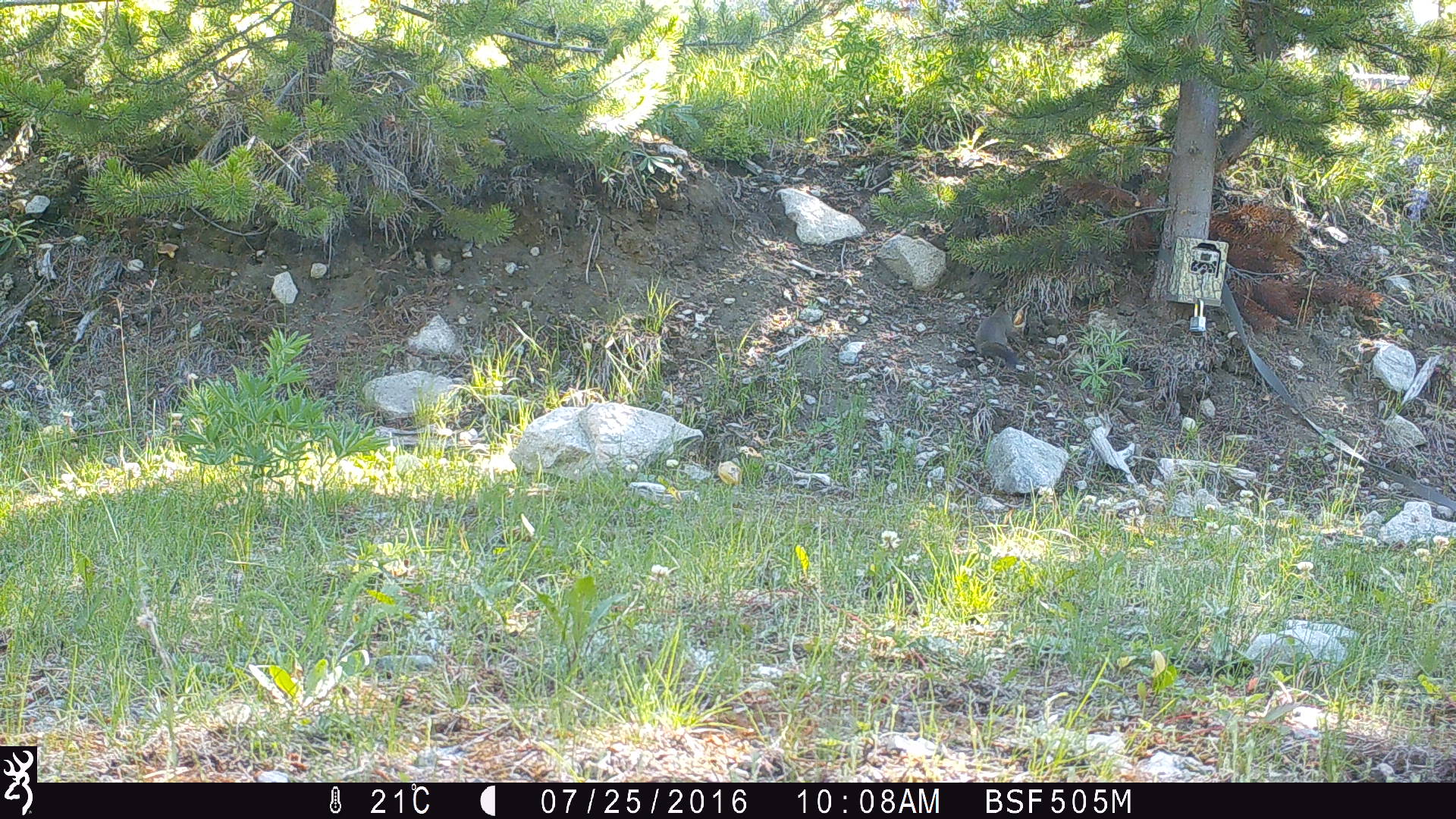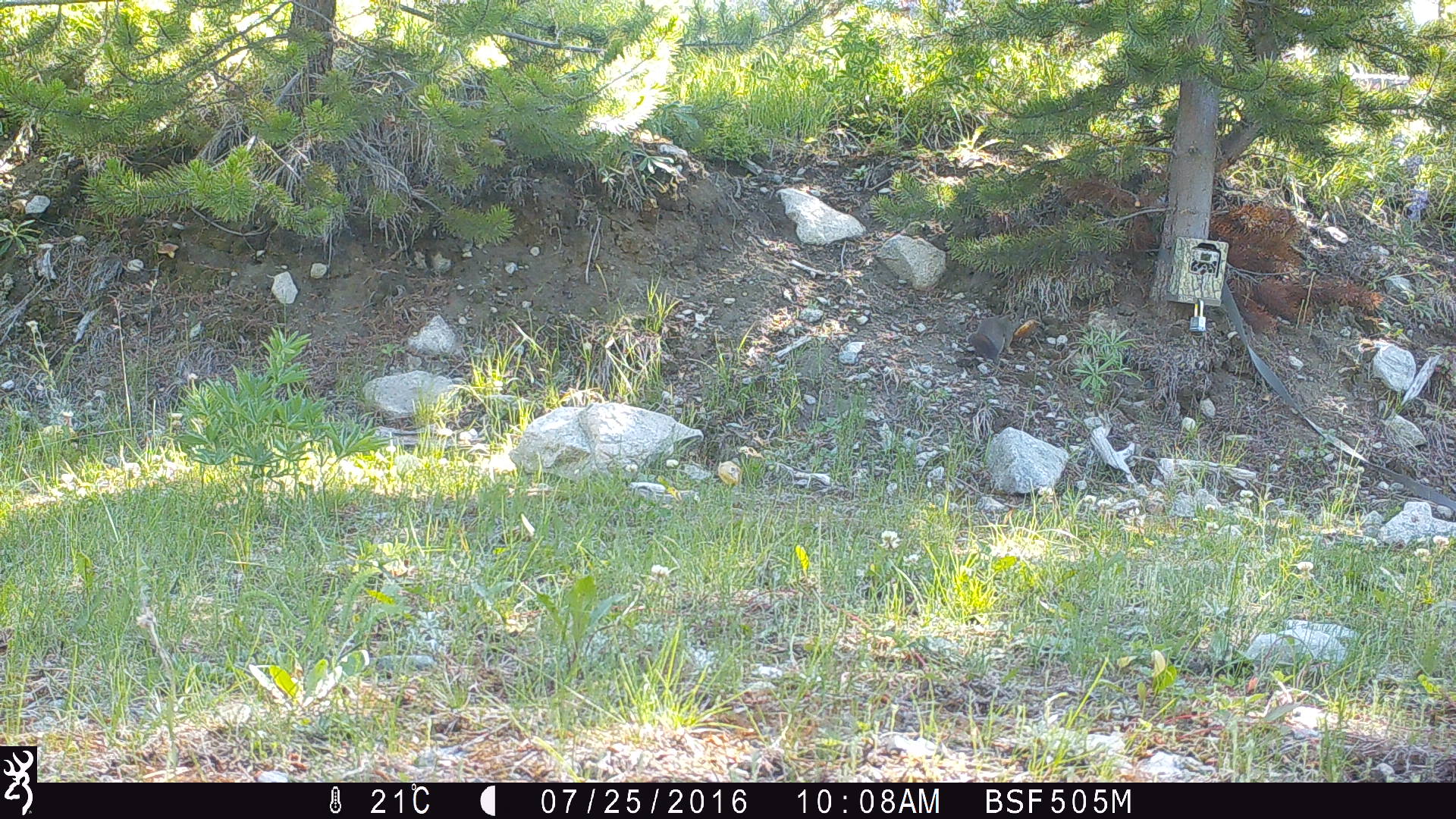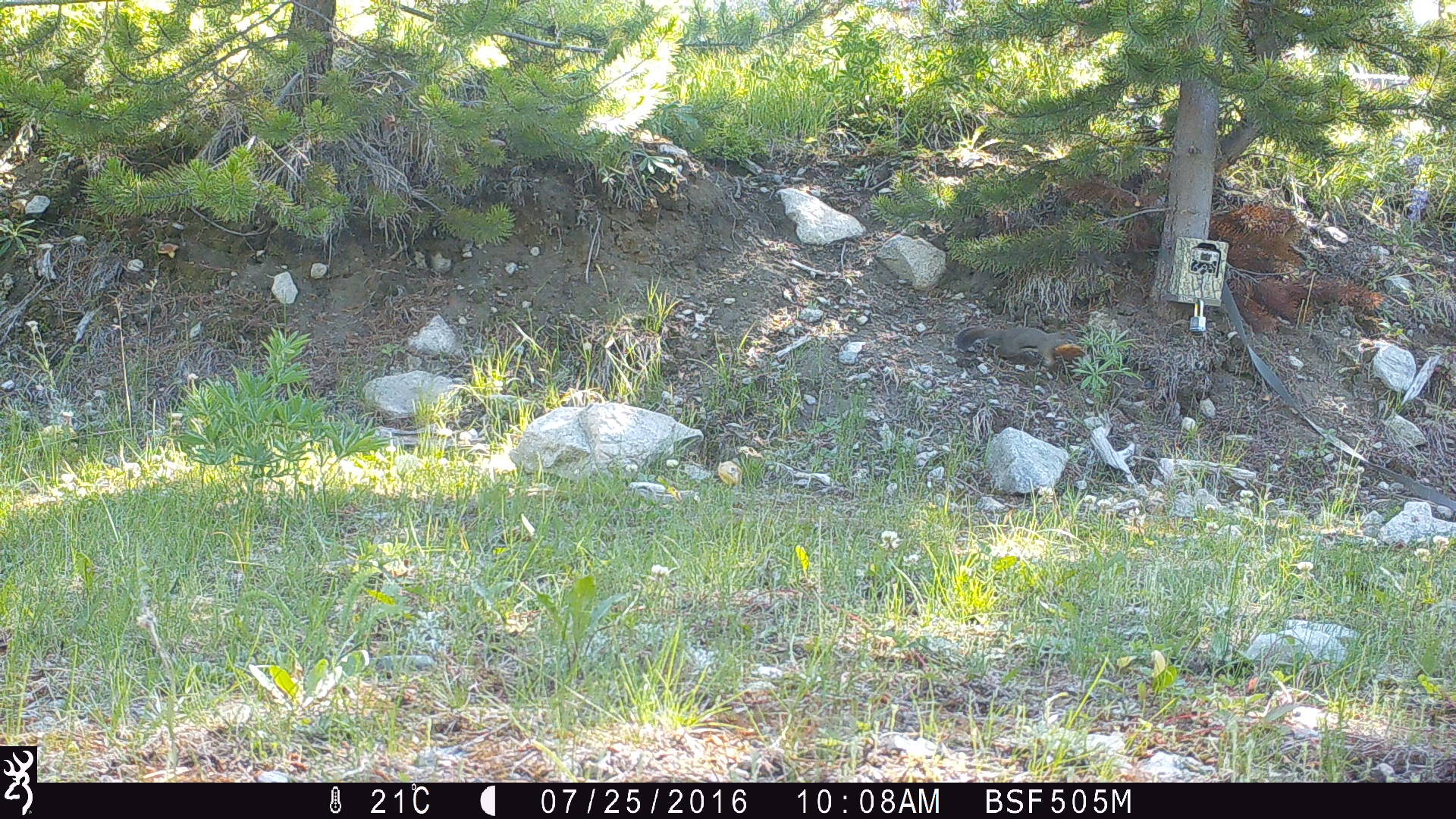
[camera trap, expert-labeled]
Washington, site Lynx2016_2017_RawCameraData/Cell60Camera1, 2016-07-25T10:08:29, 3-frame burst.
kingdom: Animalia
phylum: Chordata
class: Mammalia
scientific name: Mammalia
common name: small mammal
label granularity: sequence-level